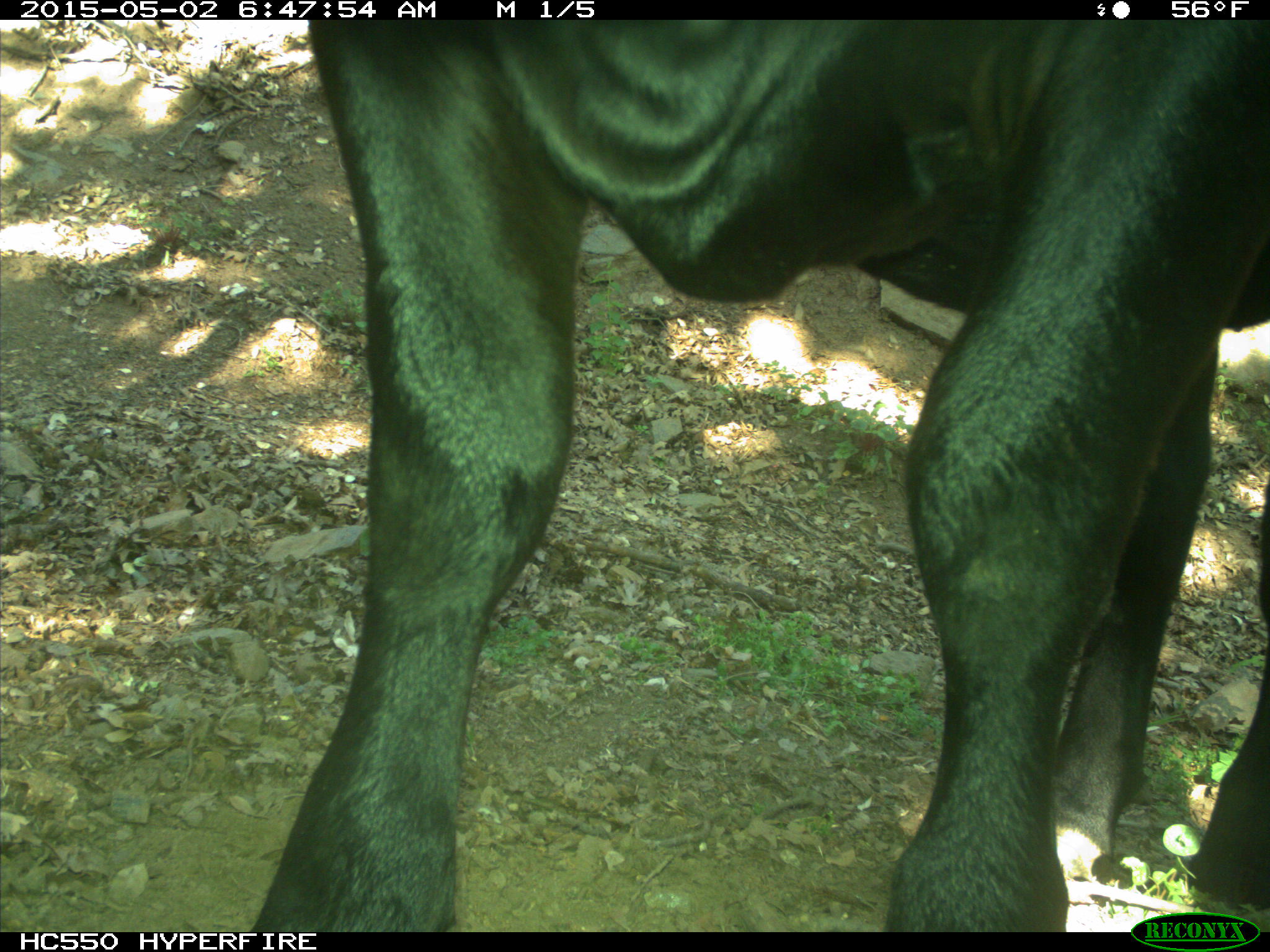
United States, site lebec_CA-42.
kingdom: Animalia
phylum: Chordata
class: Mammalia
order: Artiodactyla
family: Bovidae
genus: Bos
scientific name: Bos taurus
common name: domestic cow